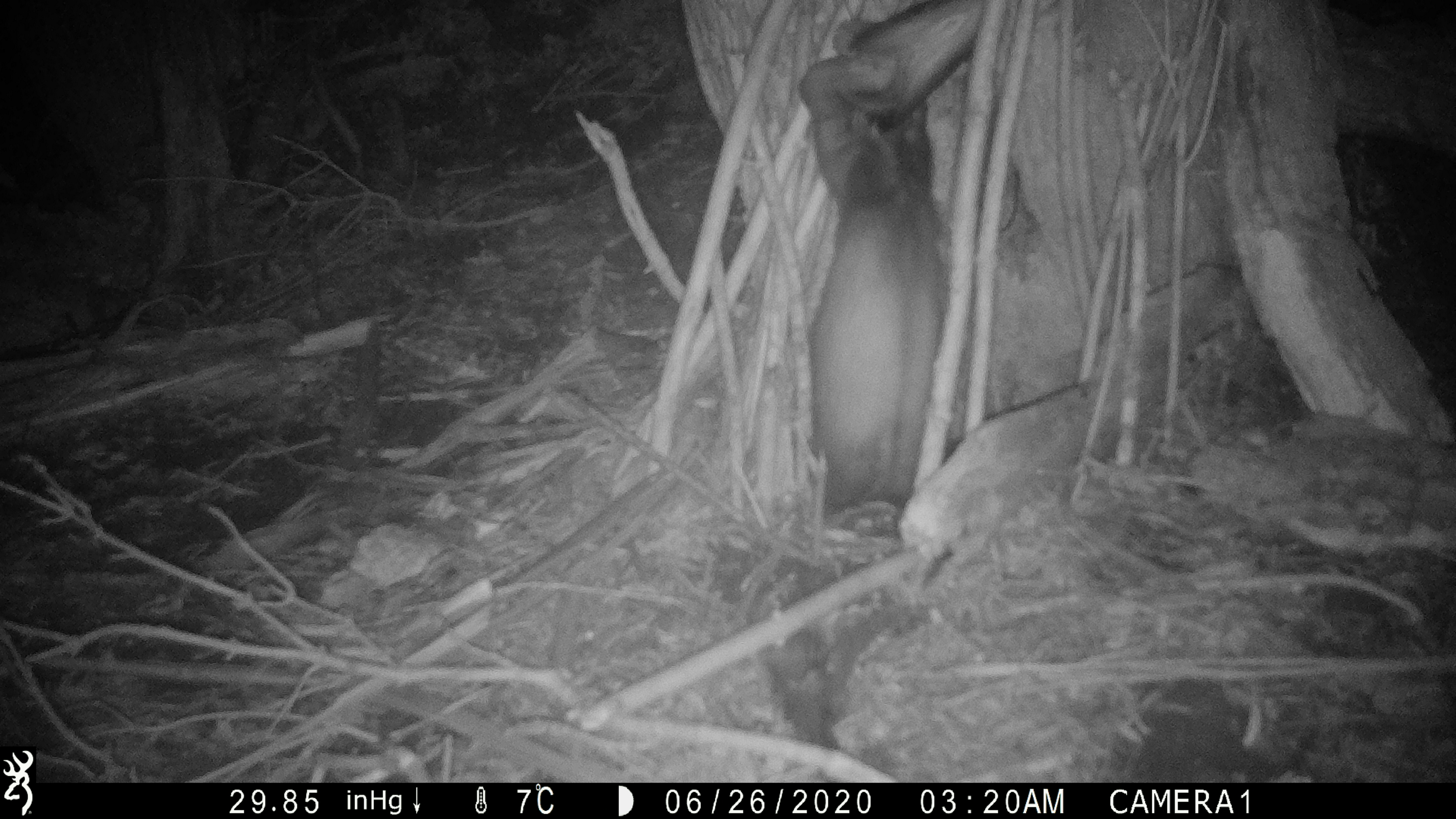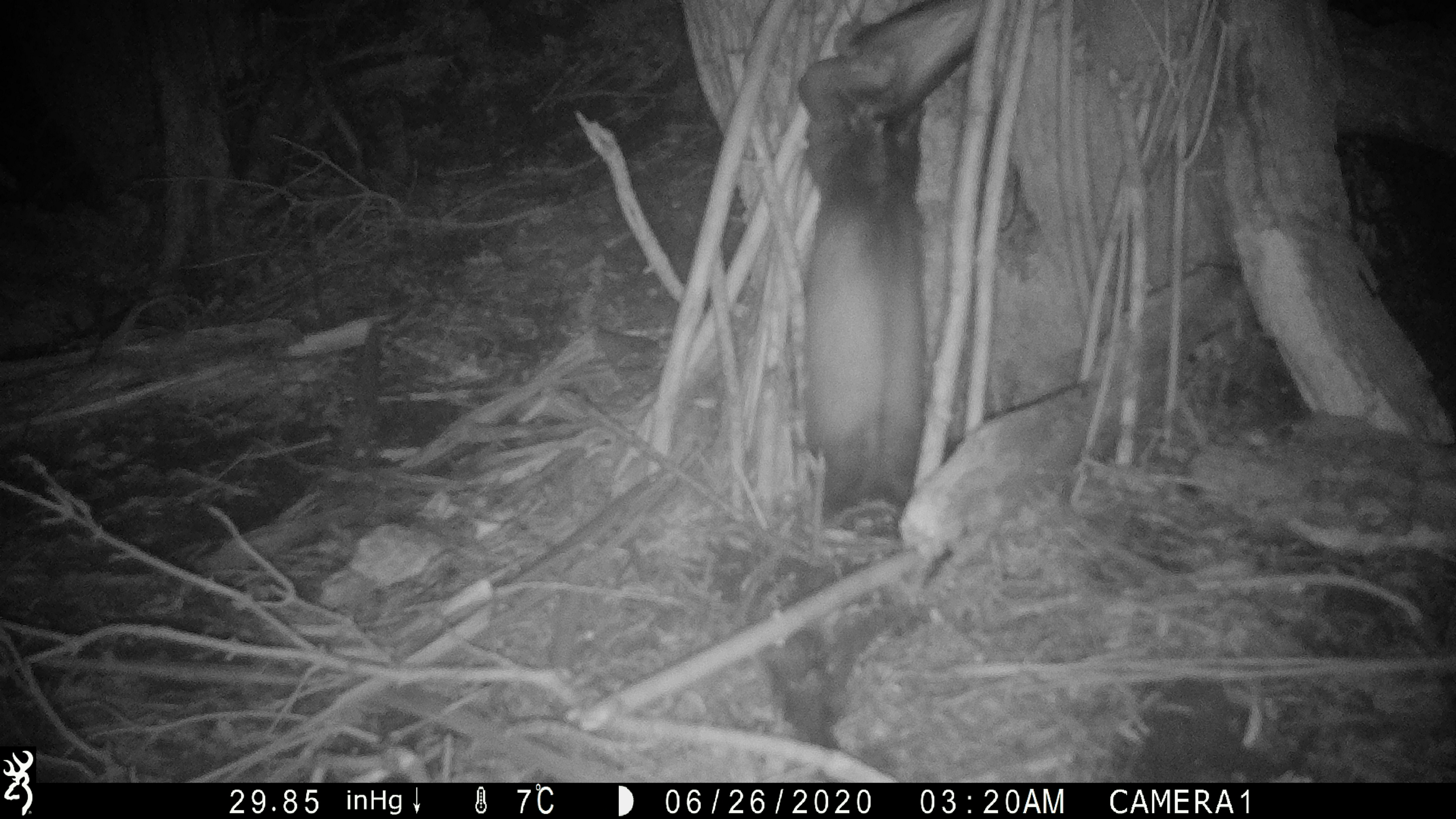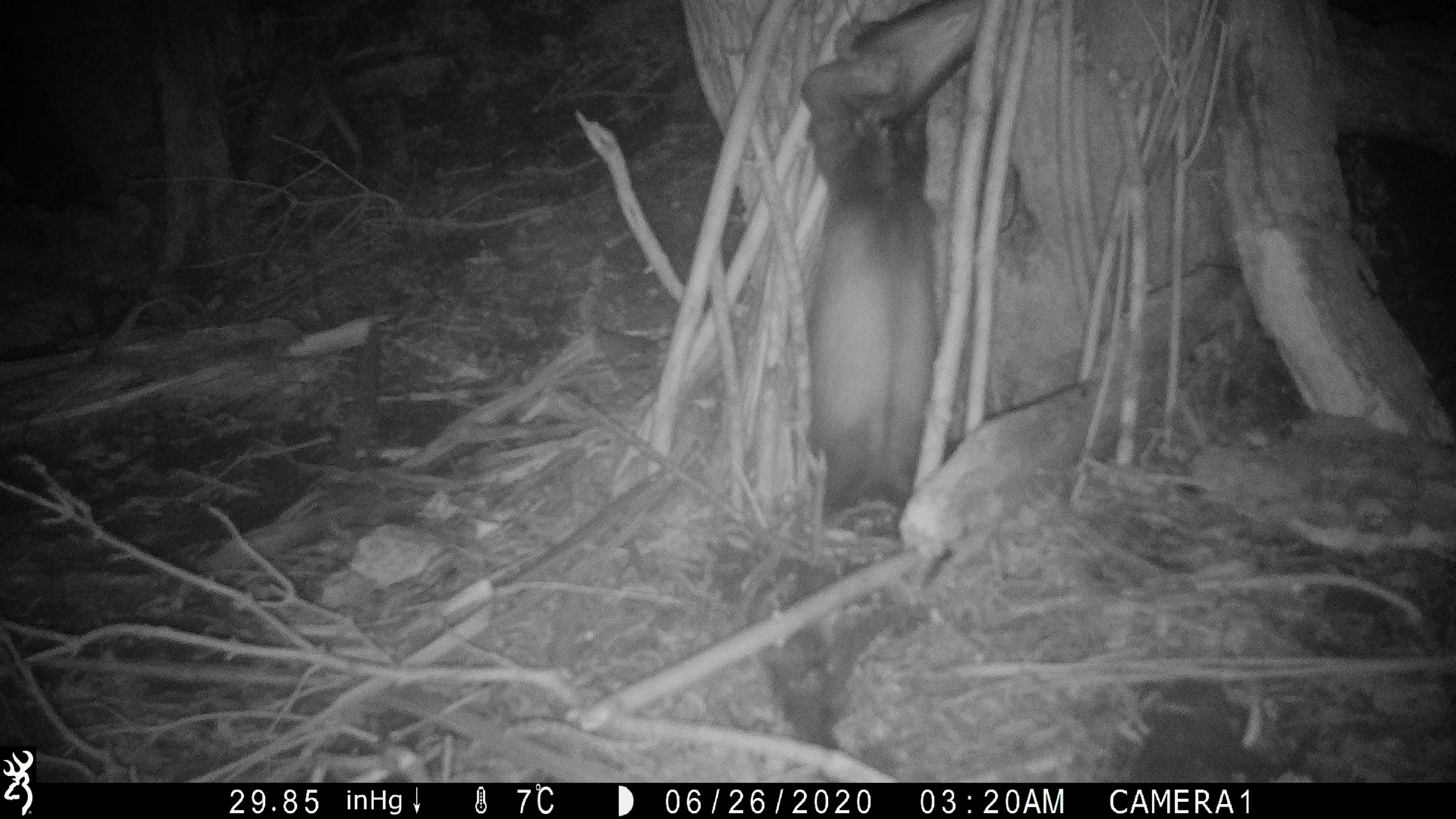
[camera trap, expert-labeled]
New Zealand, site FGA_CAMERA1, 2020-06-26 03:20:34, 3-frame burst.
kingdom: Animalia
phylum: Chordata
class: Mammalia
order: Carnivora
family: Mustelidae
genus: Mustela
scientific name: Mustela furo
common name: ferret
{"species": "ferret (Mustela furo)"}